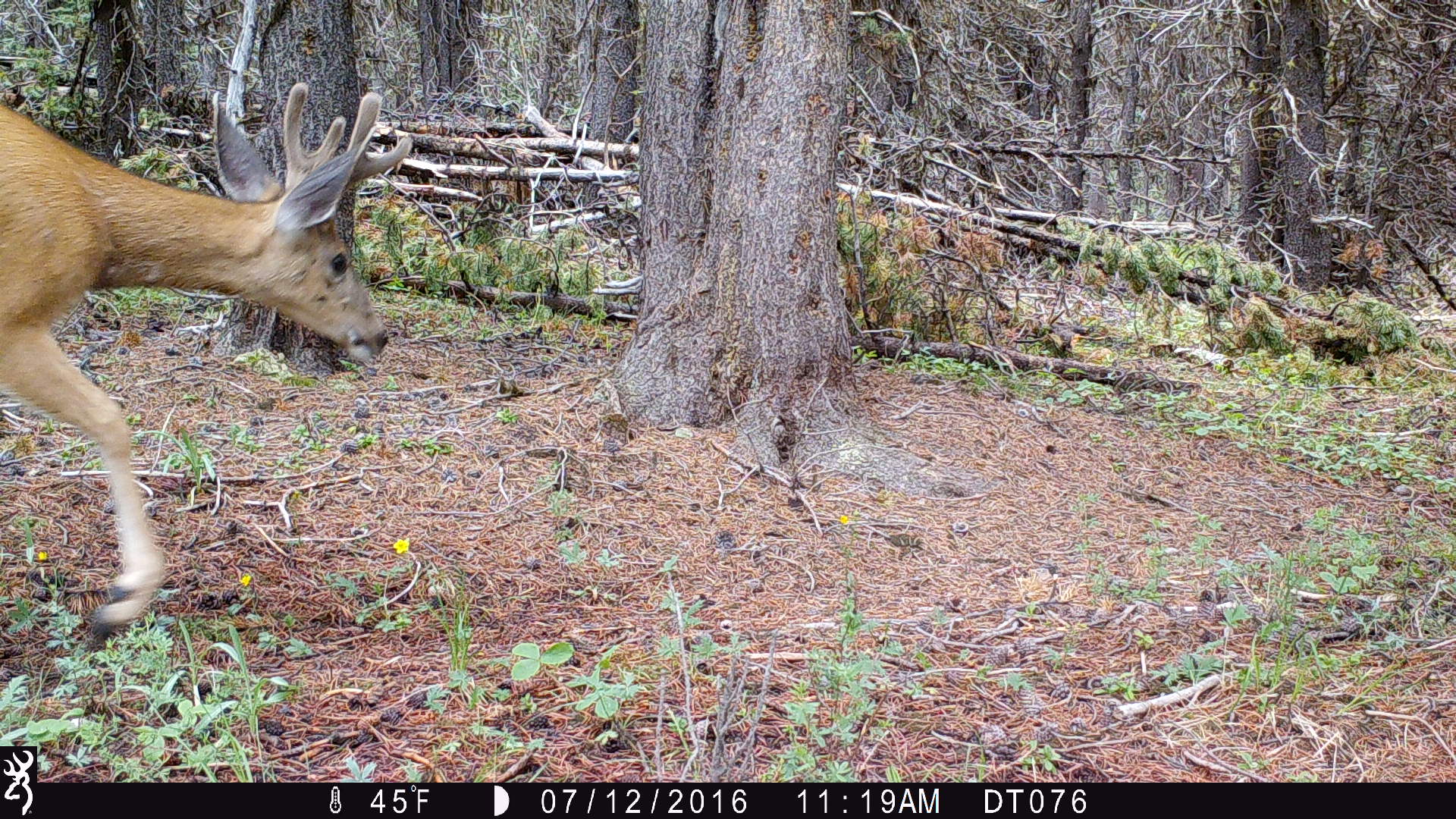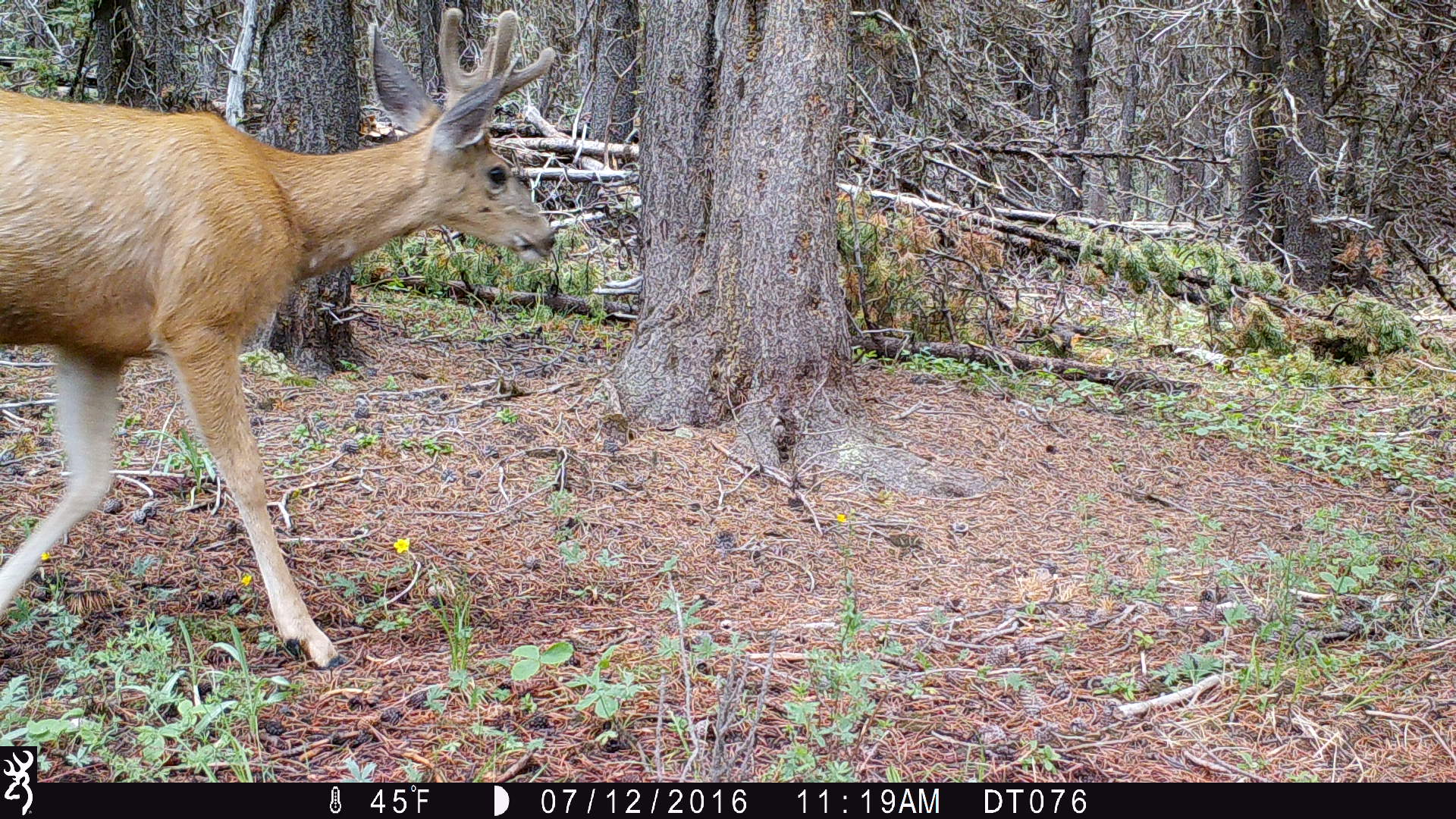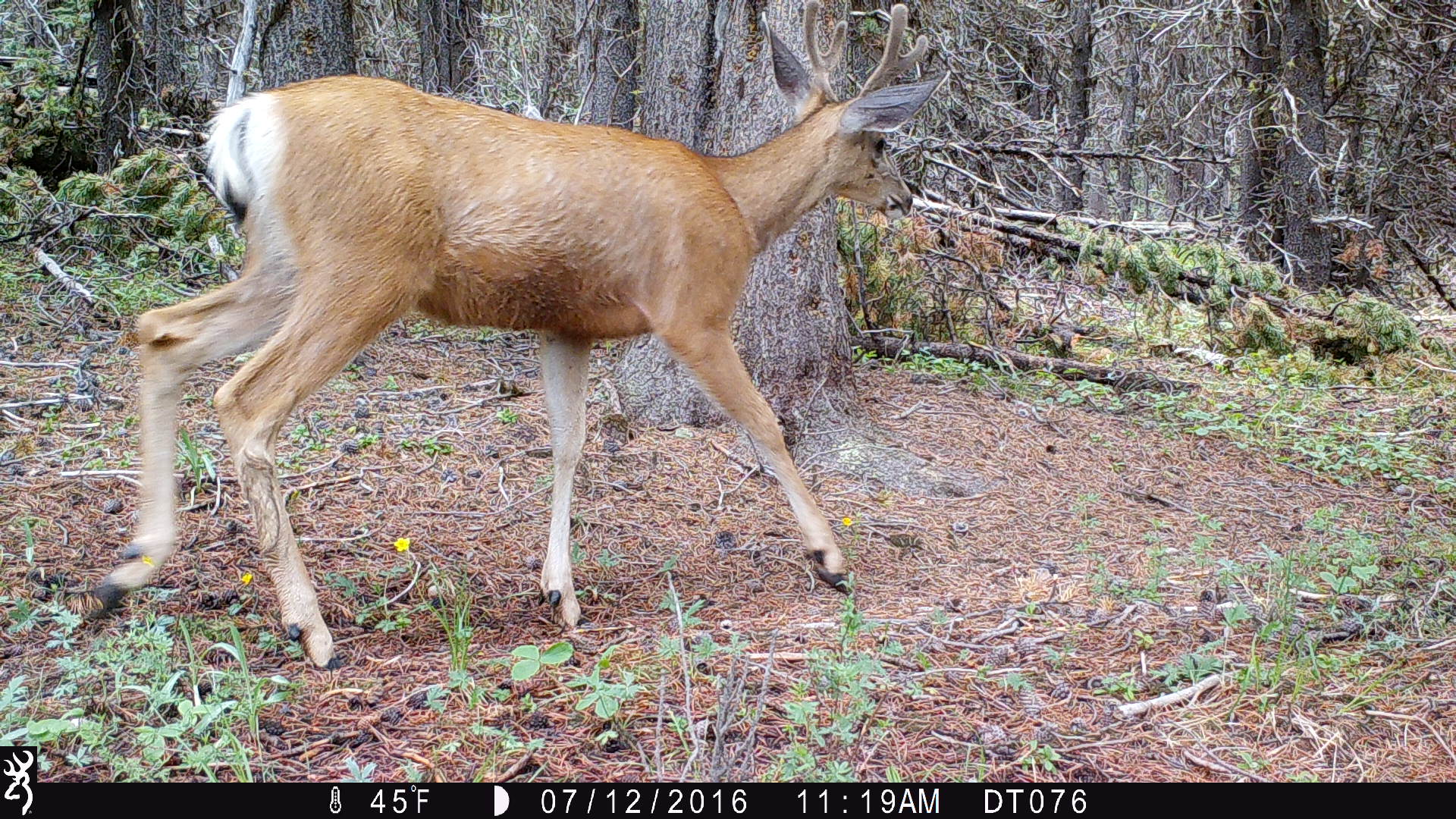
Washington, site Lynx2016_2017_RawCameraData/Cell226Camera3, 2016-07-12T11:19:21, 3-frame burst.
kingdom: Animalia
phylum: Chordata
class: Mammalia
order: Artiodactyla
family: Cervidae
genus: Odocoileus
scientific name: Odocoileus hemionus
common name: mule deer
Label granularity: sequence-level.